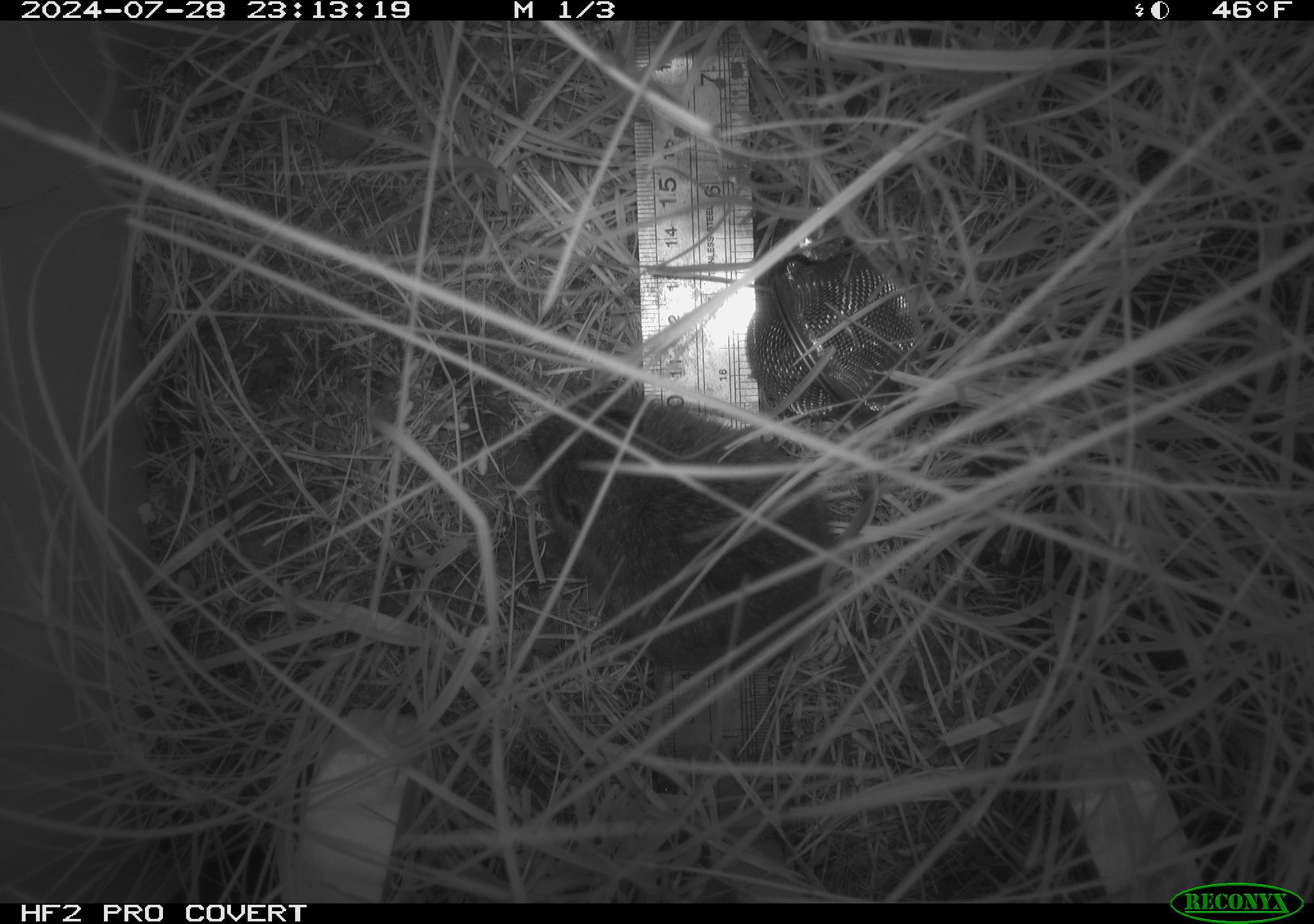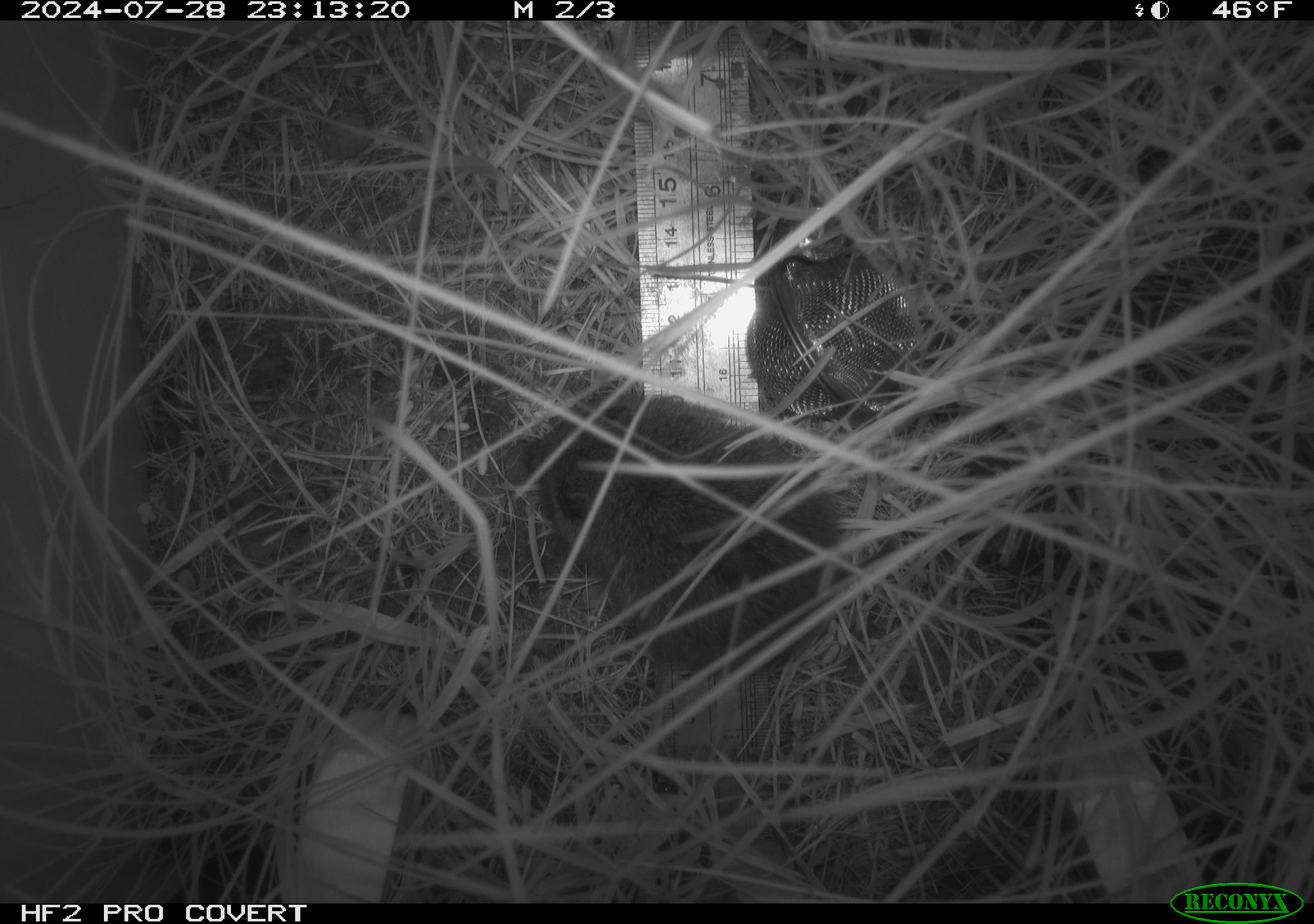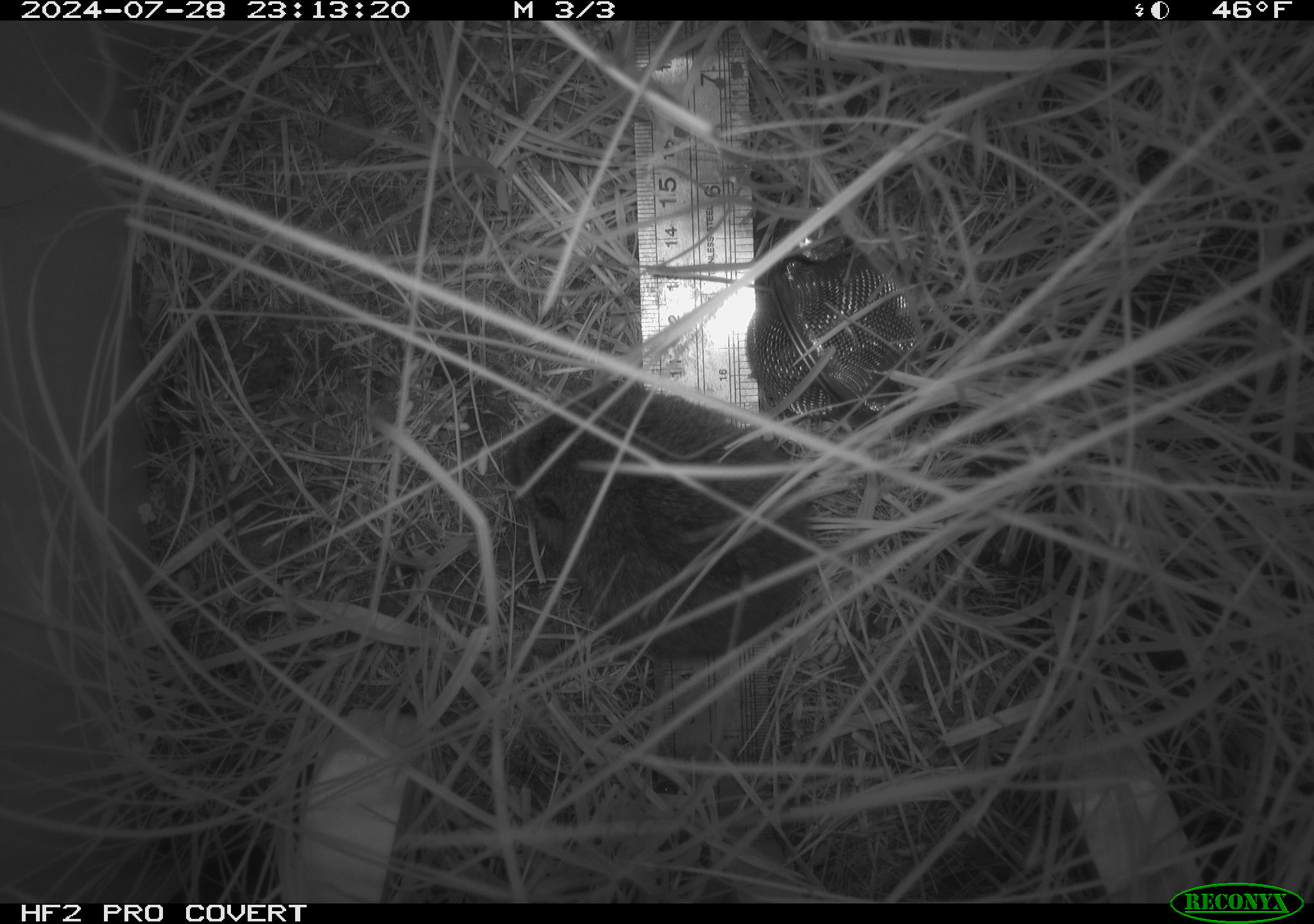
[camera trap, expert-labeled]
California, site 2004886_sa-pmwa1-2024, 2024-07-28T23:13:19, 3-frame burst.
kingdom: Animalia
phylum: Chordata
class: Mammalia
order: Rodentia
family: Cricetidae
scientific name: Arvicolinae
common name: voles, lemmings, and muskrats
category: arvicolinae subfamily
Arvicolinae subfamily (voles, lemmings, and muskrats) (Arvicolinae).